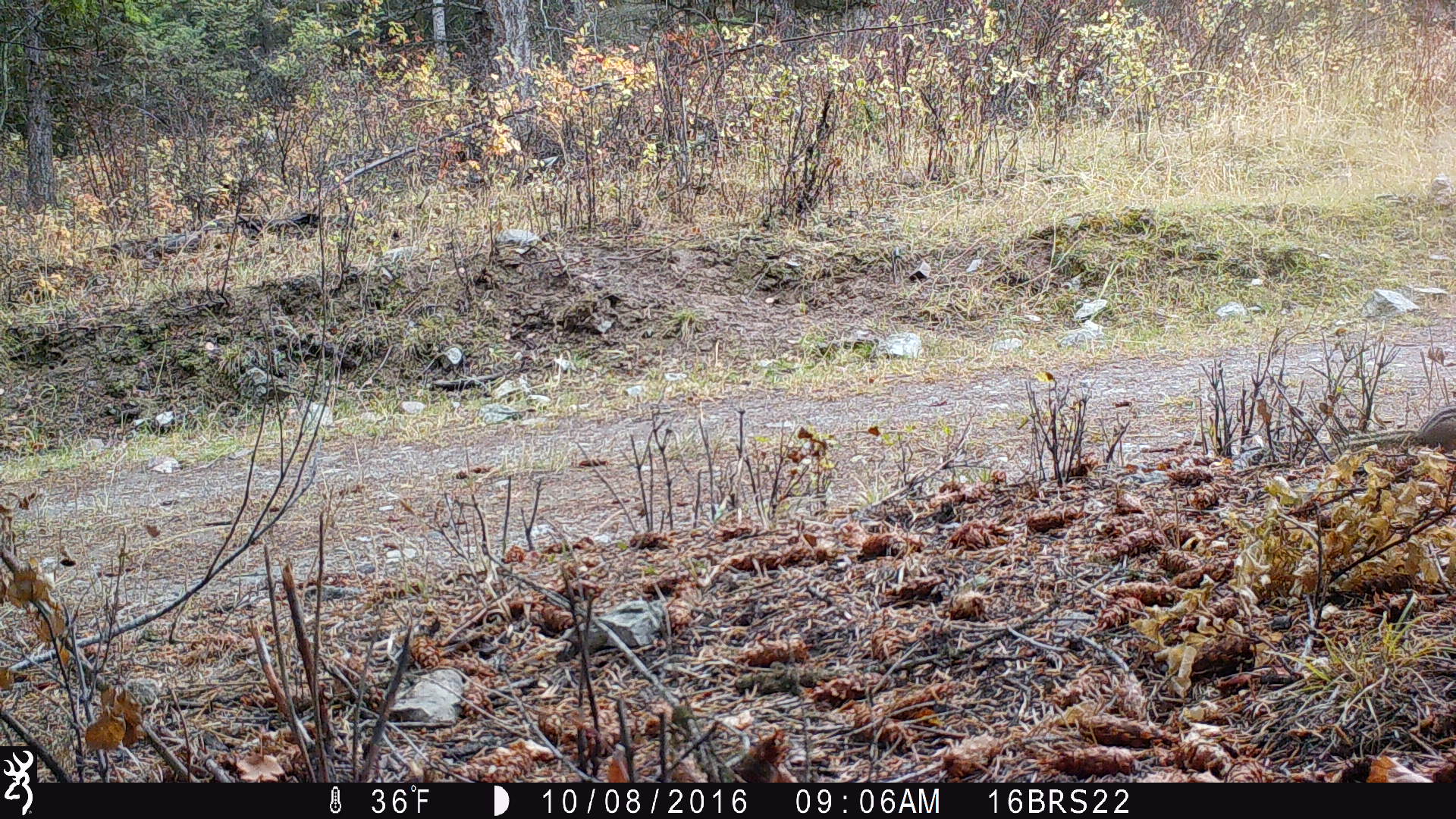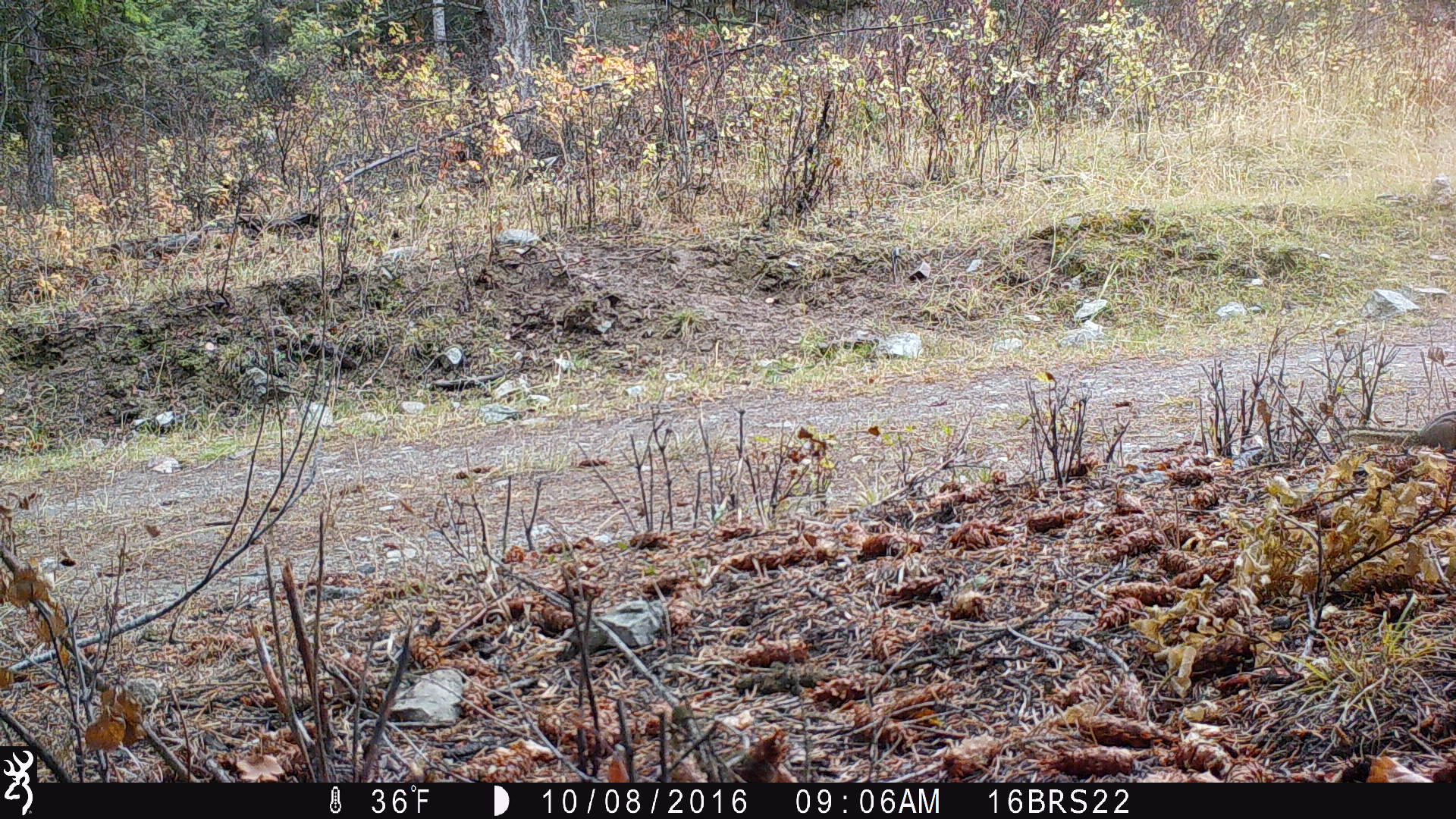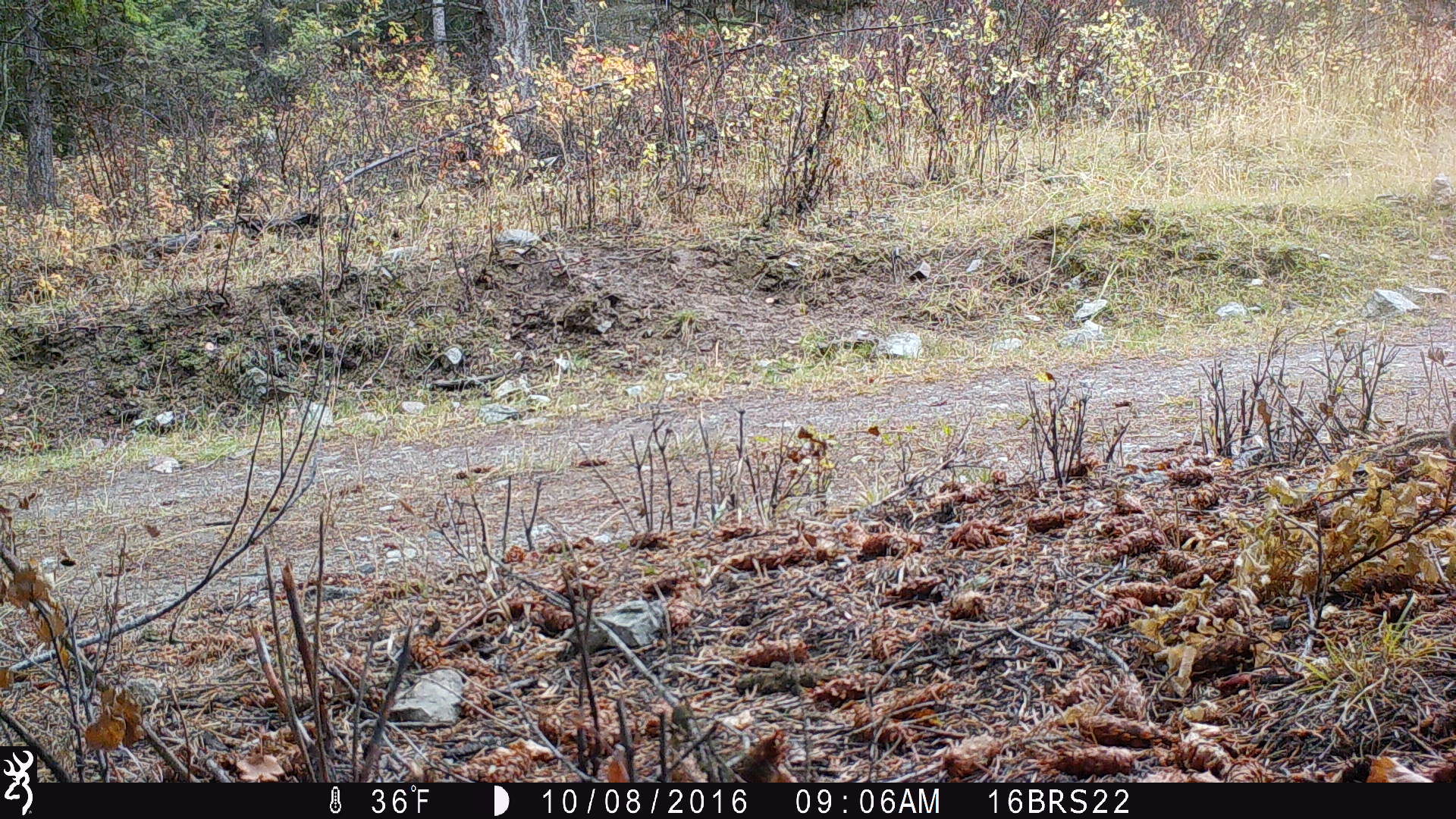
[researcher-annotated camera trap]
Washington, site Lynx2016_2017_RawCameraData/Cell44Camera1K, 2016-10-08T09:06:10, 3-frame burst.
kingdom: Animalia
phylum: Chordata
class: Mammalia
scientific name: Mammalia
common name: small mammal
Small mammal (Mammalia). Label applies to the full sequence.